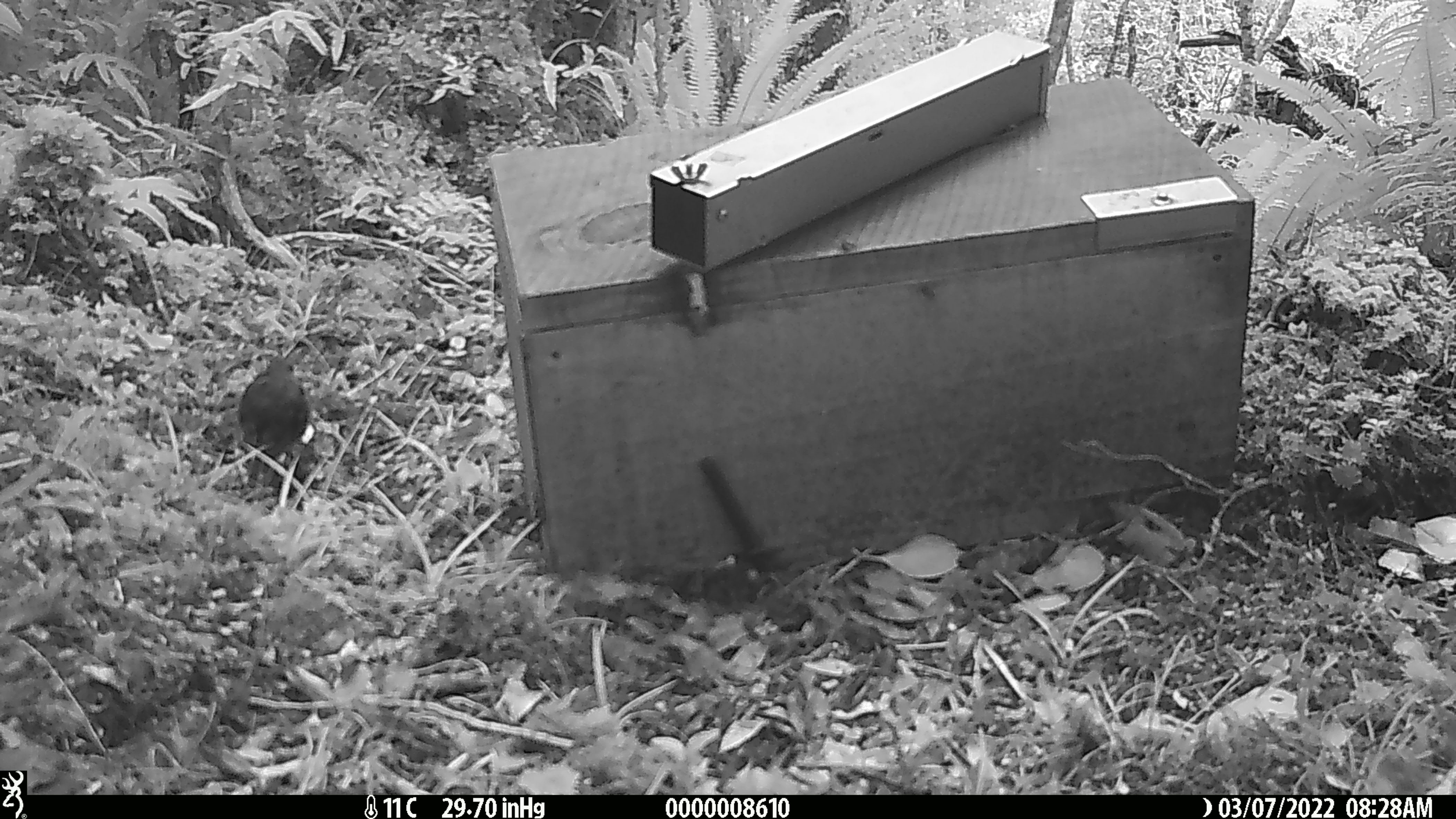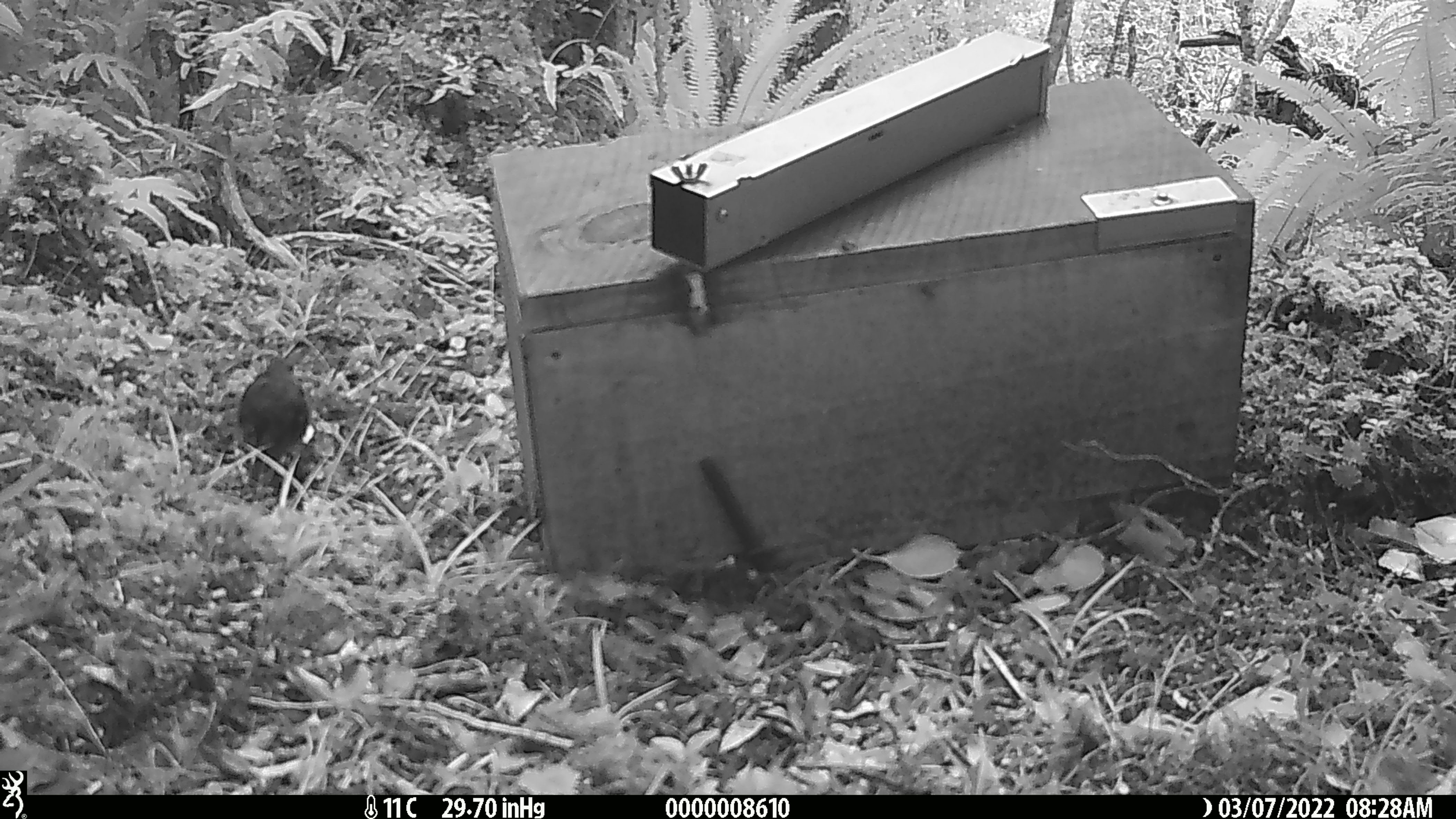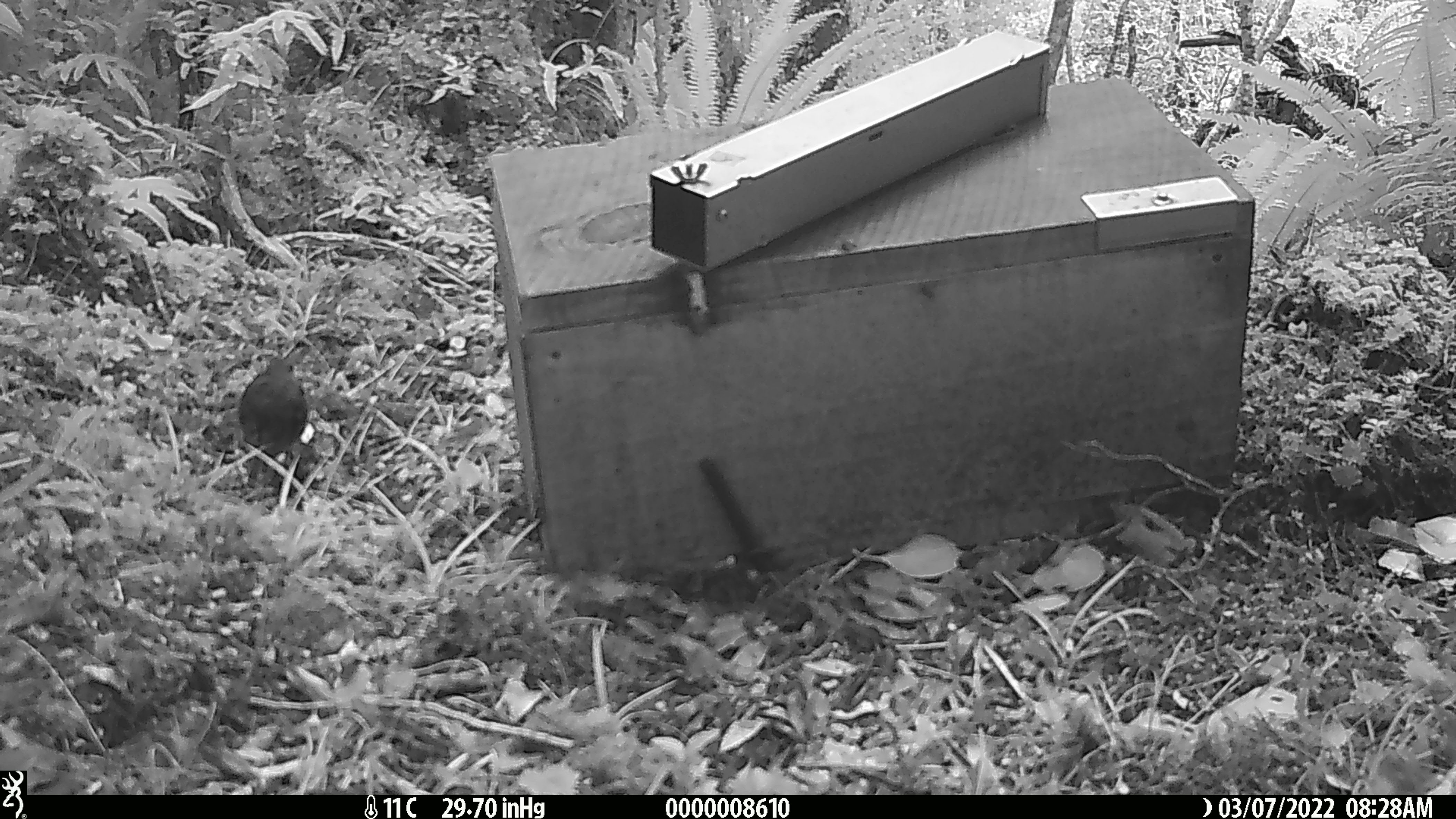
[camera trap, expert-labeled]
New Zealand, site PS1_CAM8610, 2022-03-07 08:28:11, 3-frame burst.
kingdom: Animalia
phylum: Chordata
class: Aves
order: Passeriformes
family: Petroicidae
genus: Petroica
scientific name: Petroica australis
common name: new zealand robin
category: robin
Robin (new zealand robin) (Petroica australis).